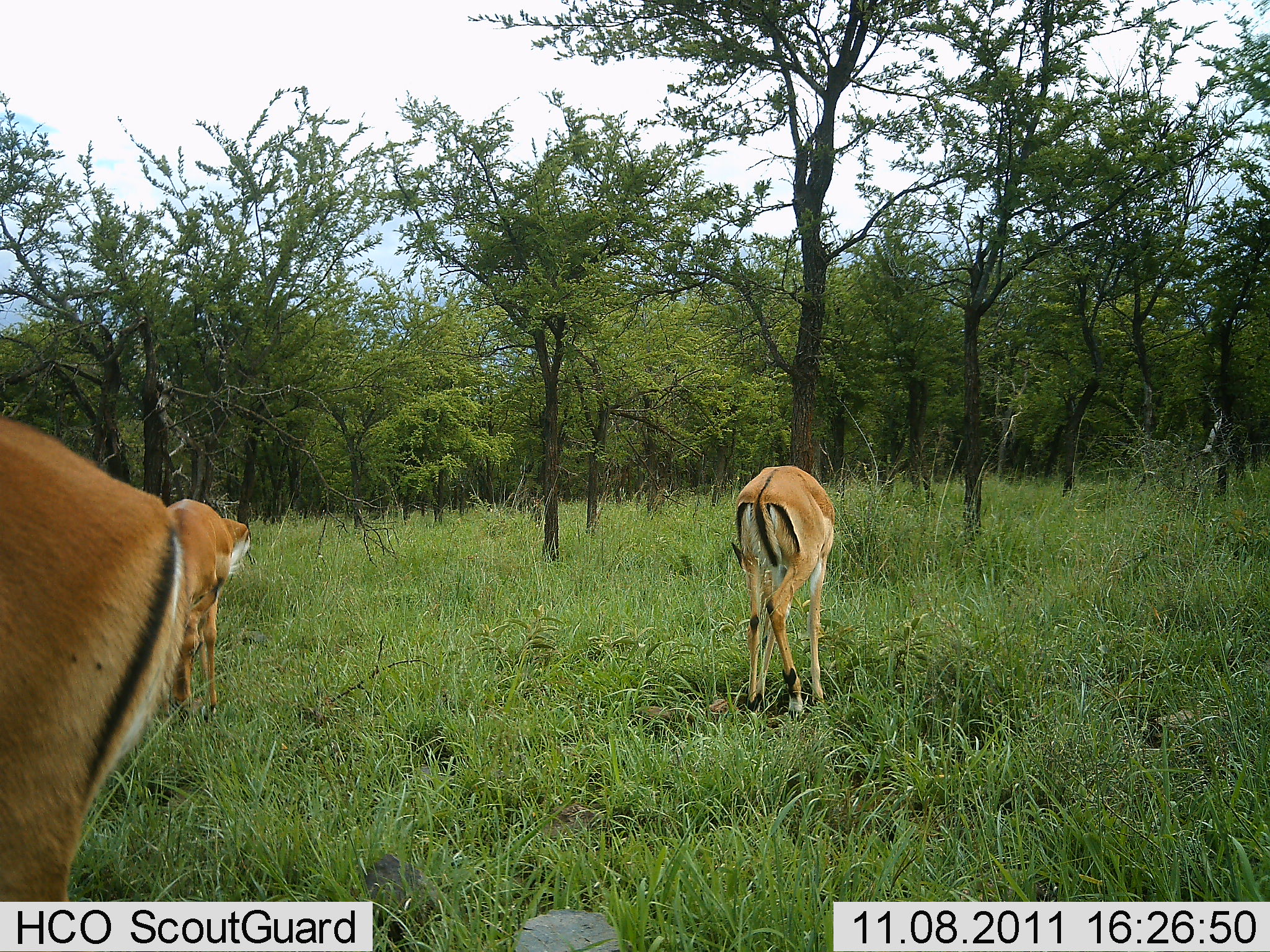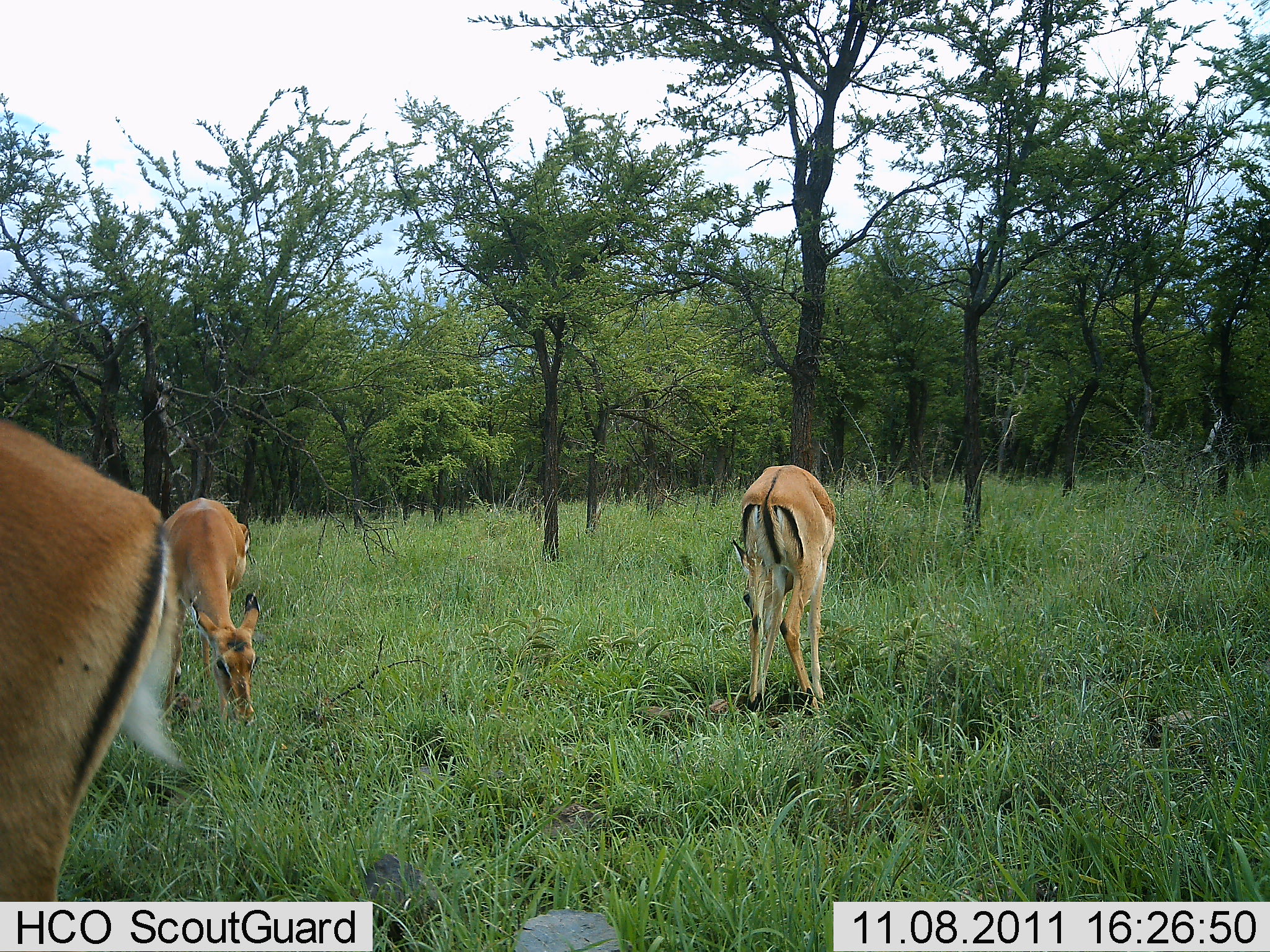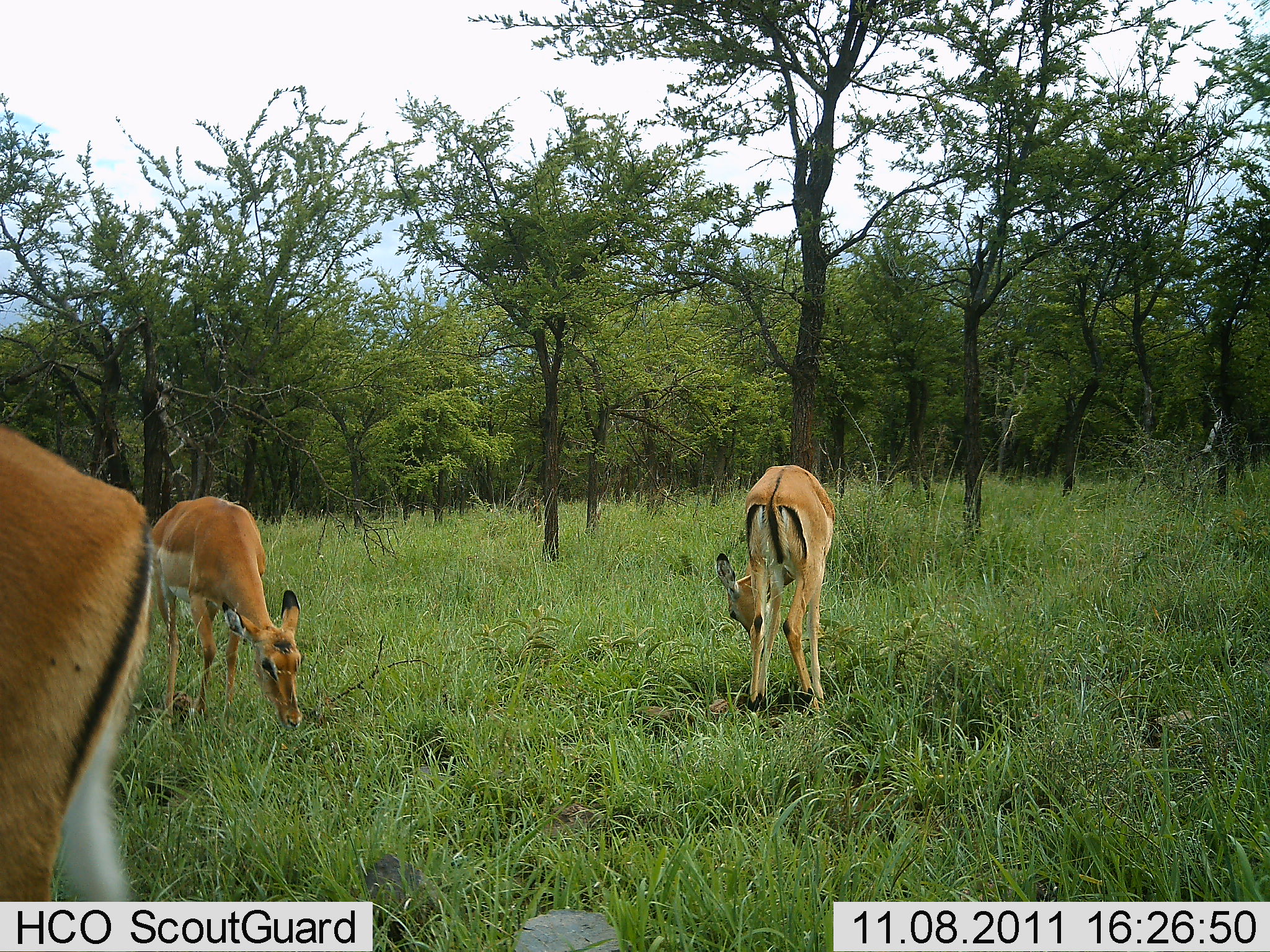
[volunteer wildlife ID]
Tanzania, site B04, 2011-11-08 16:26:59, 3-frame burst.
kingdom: Animalia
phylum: Chordata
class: Mammalia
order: Artiodactyla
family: Bovidae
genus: Aepyceros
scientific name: Aepyceros melampus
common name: impala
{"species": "impala (Aepyceros melampus)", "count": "3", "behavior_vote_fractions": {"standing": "67%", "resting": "0%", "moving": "8%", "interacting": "0%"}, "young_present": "0%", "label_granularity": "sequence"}